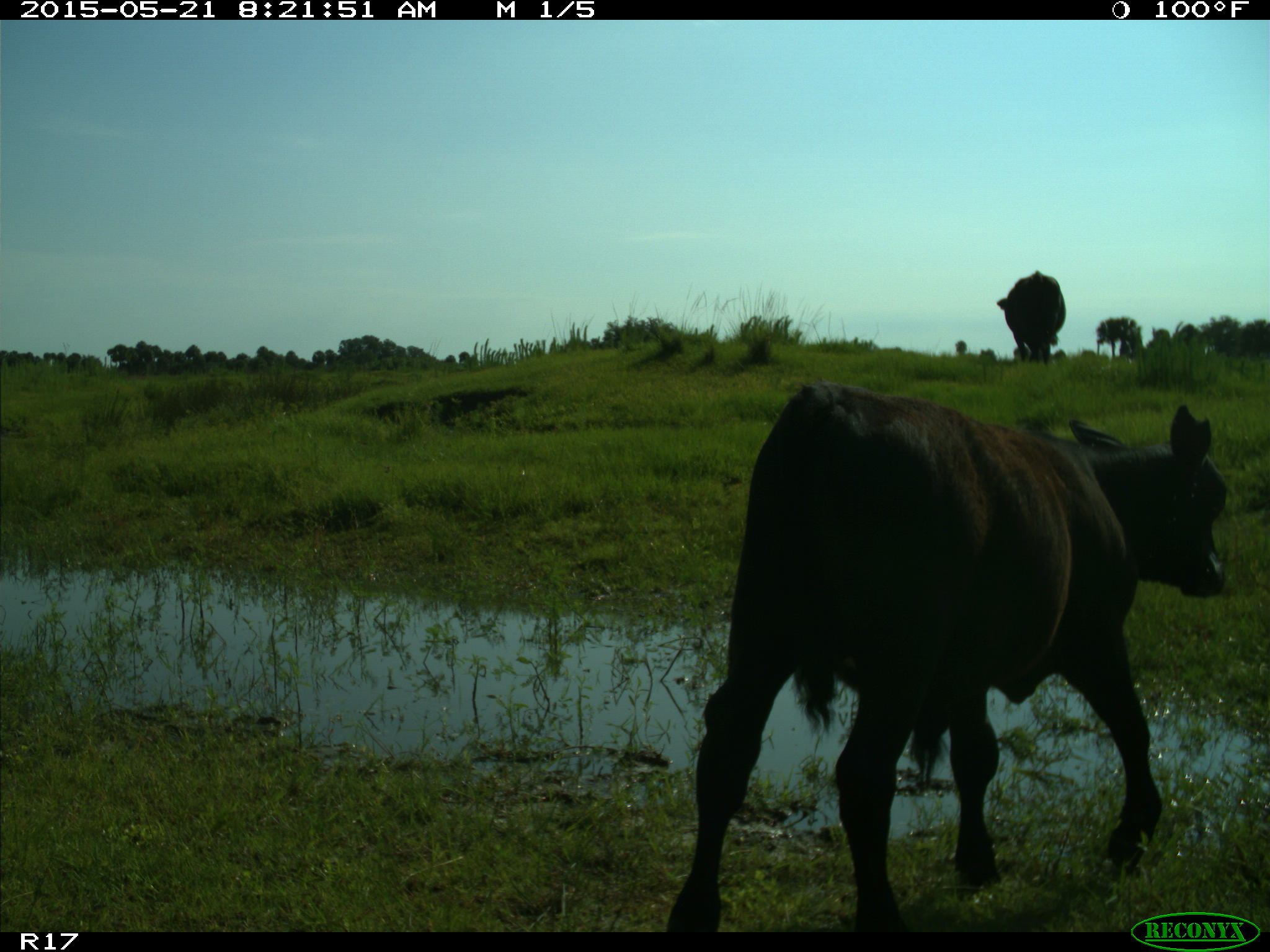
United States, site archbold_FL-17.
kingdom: Animalia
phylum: Chordata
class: Mammalia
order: Artiodactyla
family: Bovidae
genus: Bos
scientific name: Bos taurus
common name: domestic cow